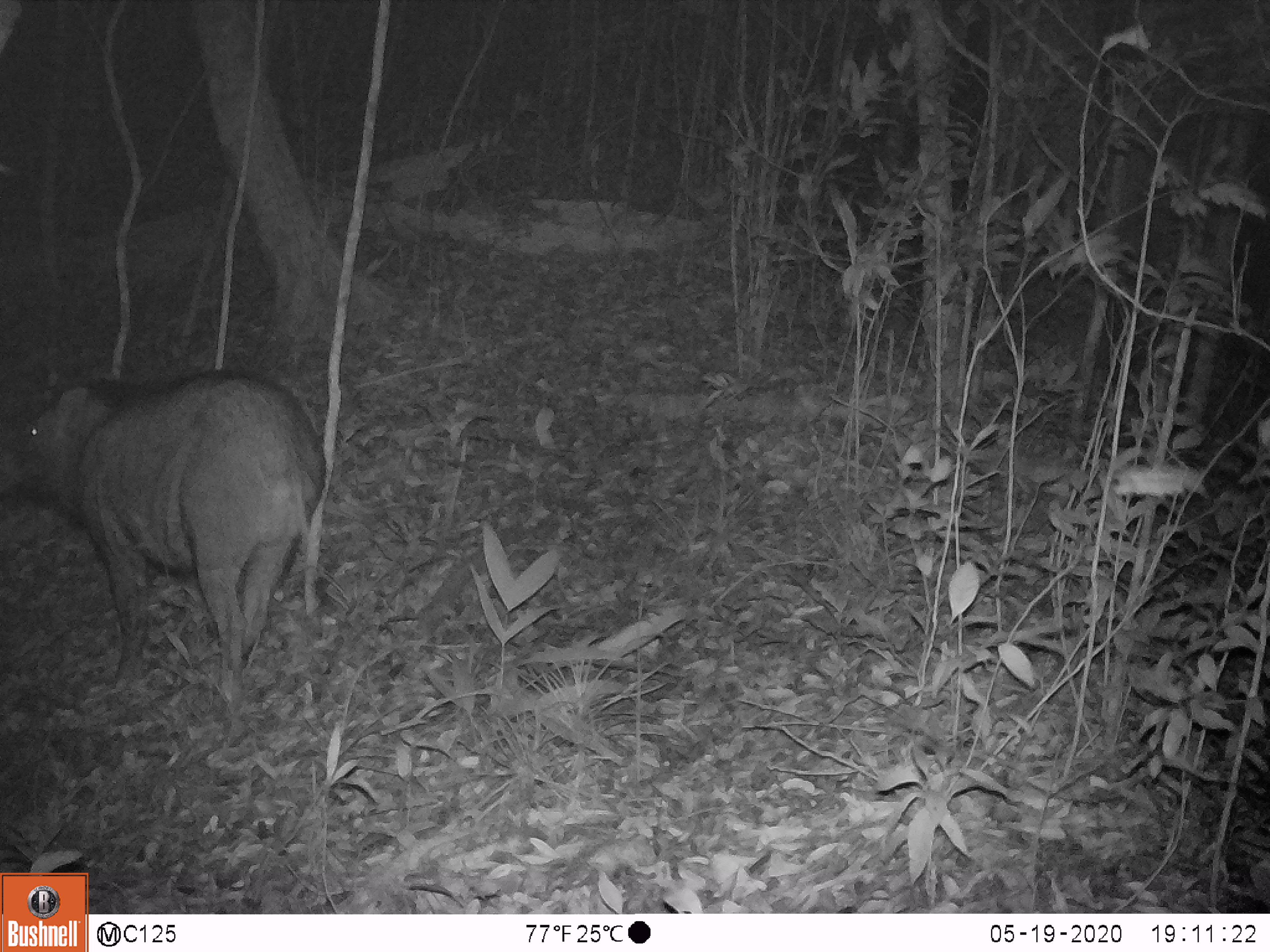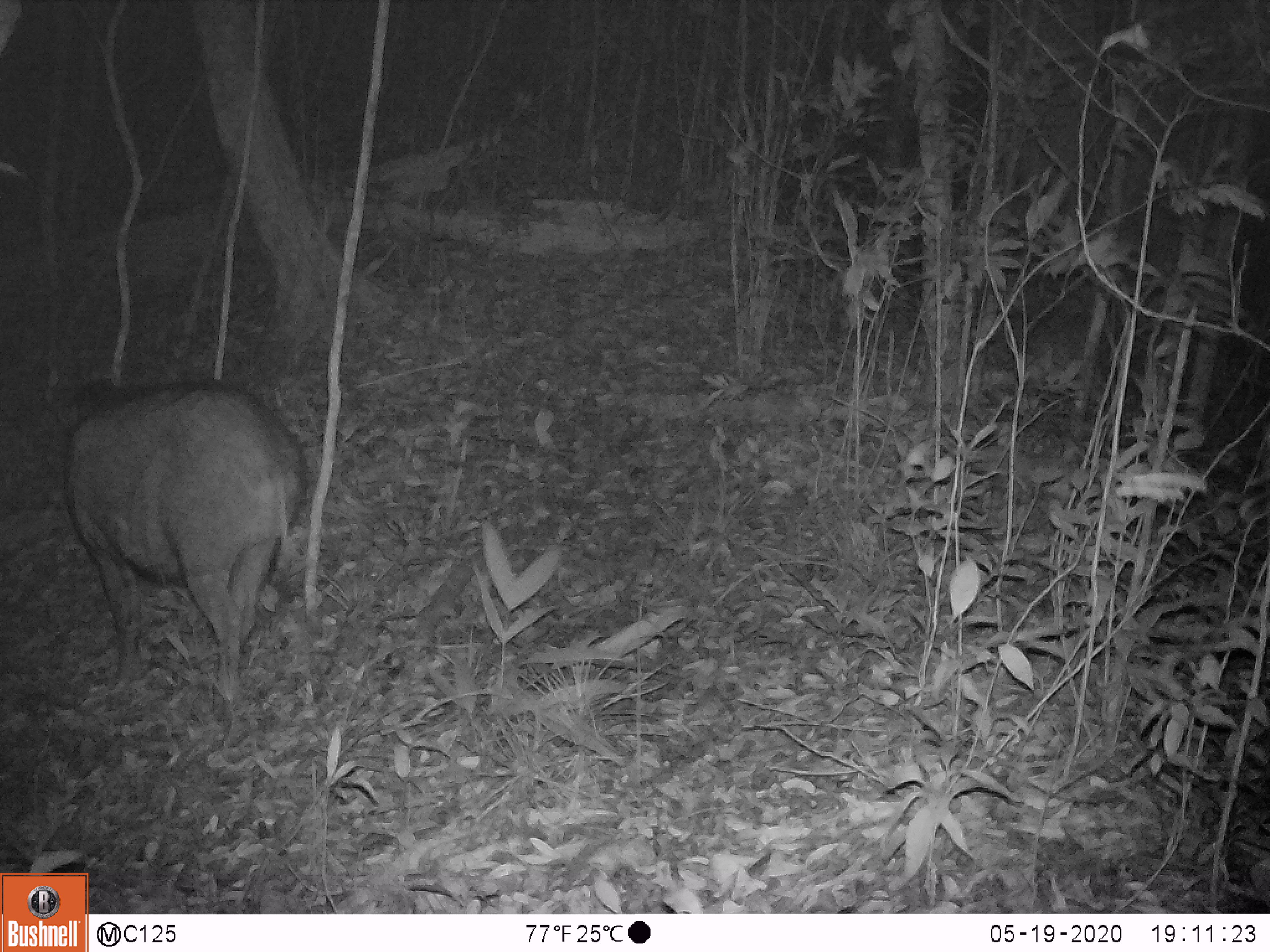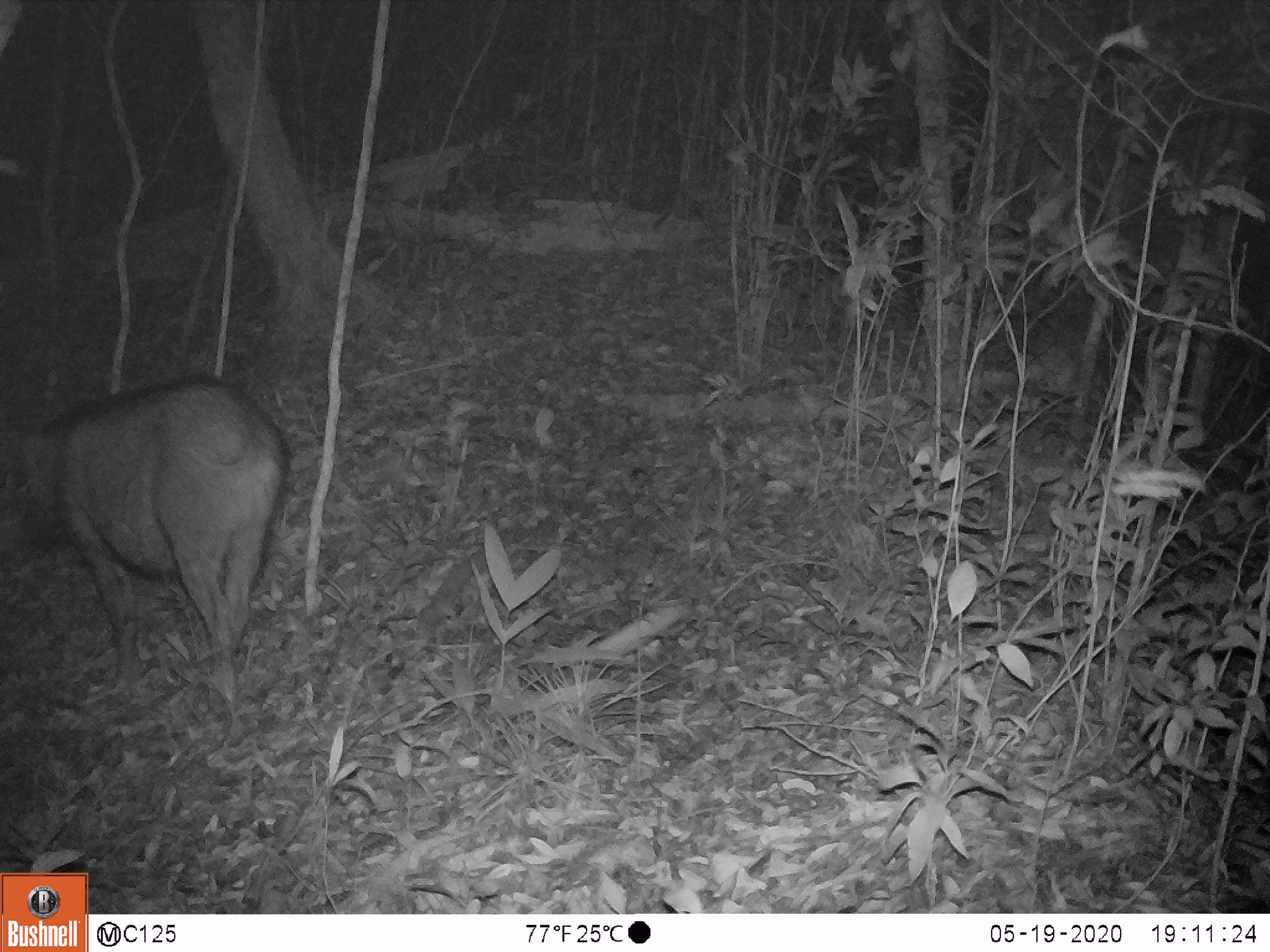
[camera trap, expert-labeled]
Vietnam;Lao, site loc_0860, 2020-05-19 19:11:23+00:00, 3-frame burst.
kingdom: Animalia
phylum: Chordata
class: Mammalia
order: Artiodactyla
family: Suidae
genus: Sus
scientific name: Sus scrofa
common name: eurasian wild pig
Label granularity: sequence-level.